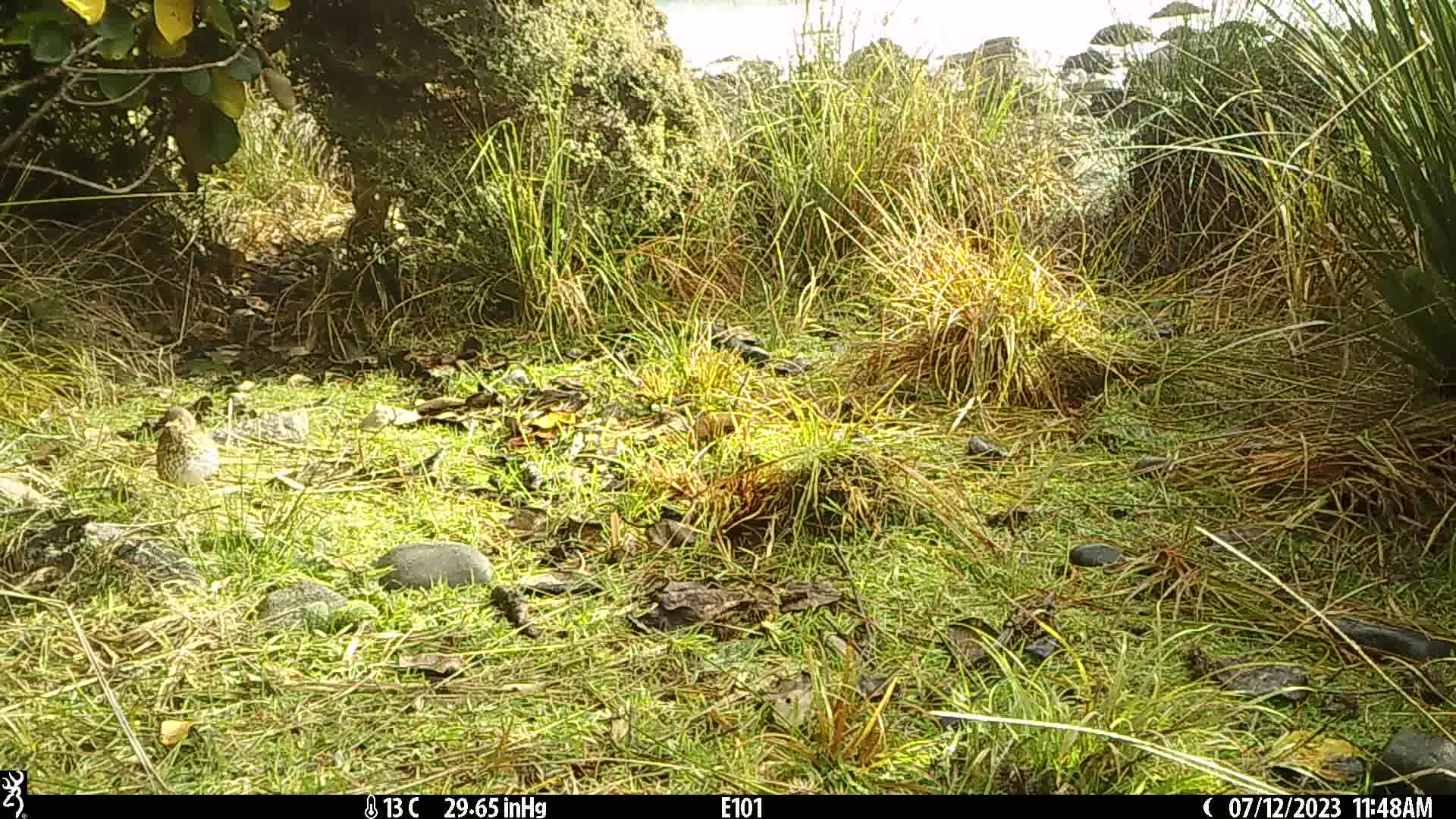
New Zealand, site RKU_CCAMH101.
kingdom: Animalia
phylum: Chordata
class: Aves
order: Passeriformes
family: Turdidae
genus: Turdus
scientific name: Turdus philomelos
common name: song thrush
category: thrush